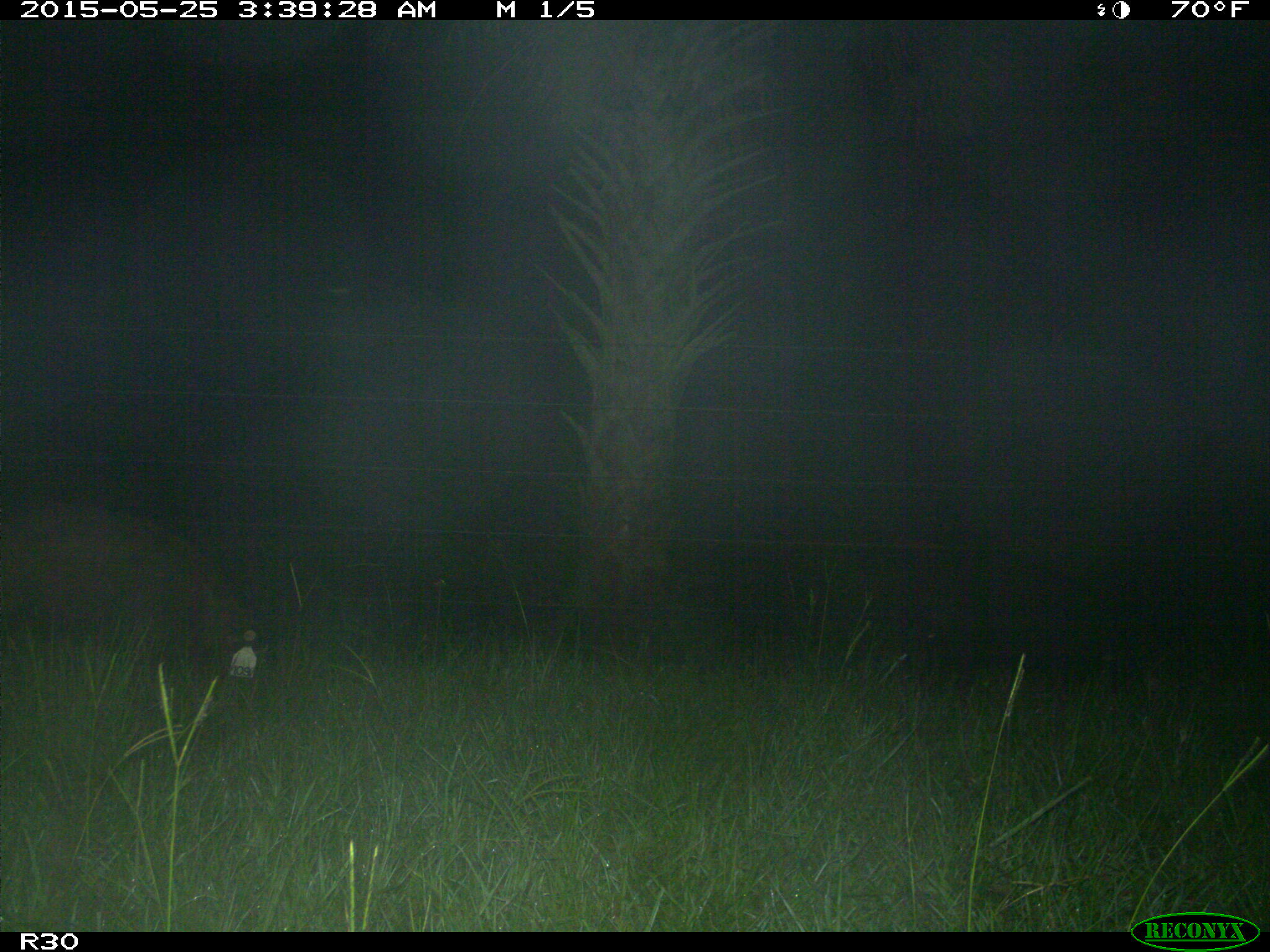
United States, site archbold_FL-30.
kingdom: Animalia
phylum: Chordata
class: Mammalia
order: Artiodactyla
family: Suidae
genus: Sus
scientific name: Sus scrofa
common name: wild boar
Sus scrofa (wild boar).